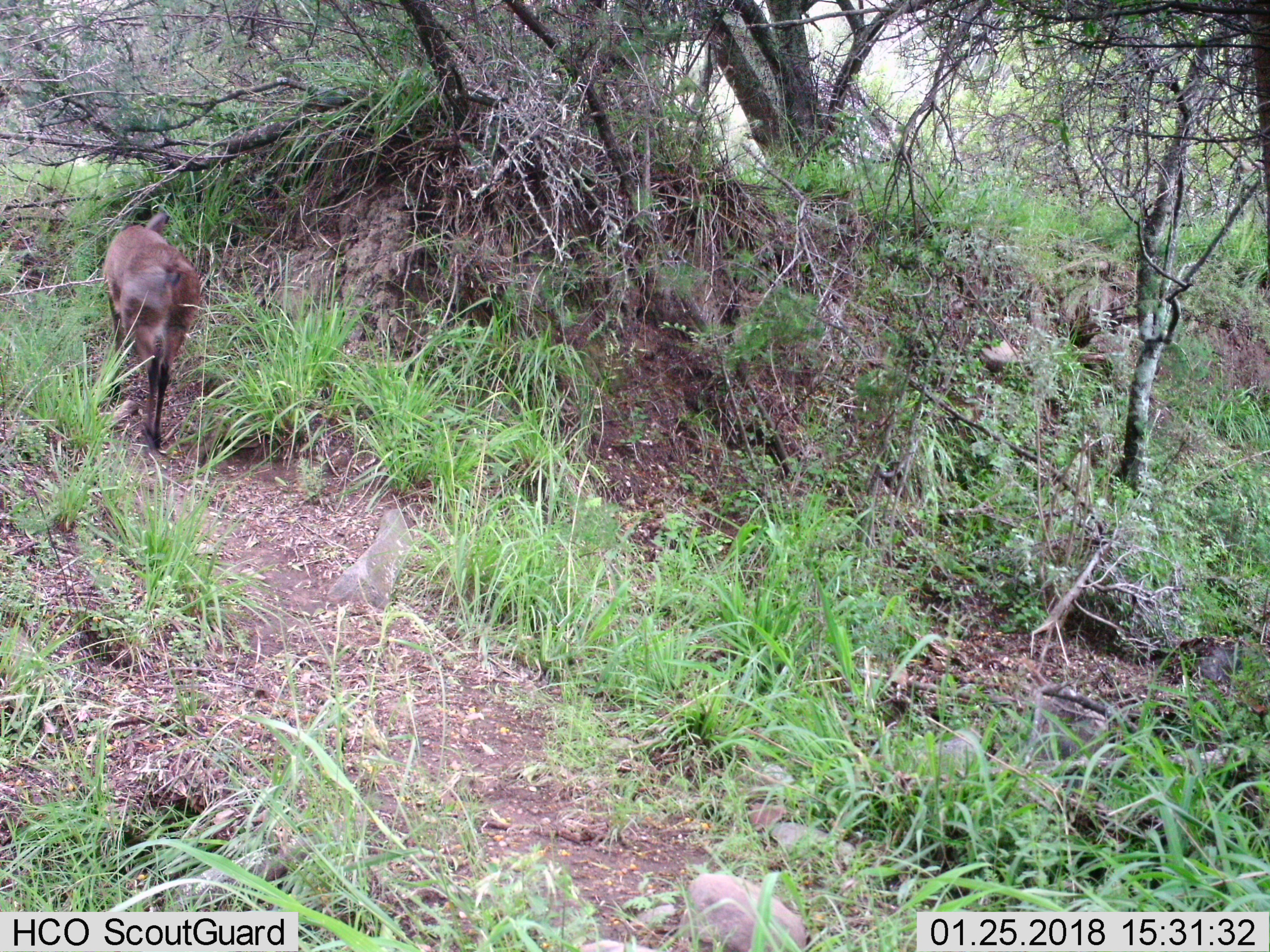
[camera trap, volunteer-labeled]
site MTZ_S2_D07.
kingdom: Animalia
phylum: Chordata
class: Mammalia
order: Artiodactyla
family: Bovidae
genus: Sylvicapra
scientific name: Sylvicapra grimmia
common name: common duiker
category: duikercommongrey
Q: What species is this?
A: Duikercommongrey (common duiker) (Sylvicapra grimmia).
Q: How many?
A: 1.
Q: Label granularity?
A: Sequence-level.